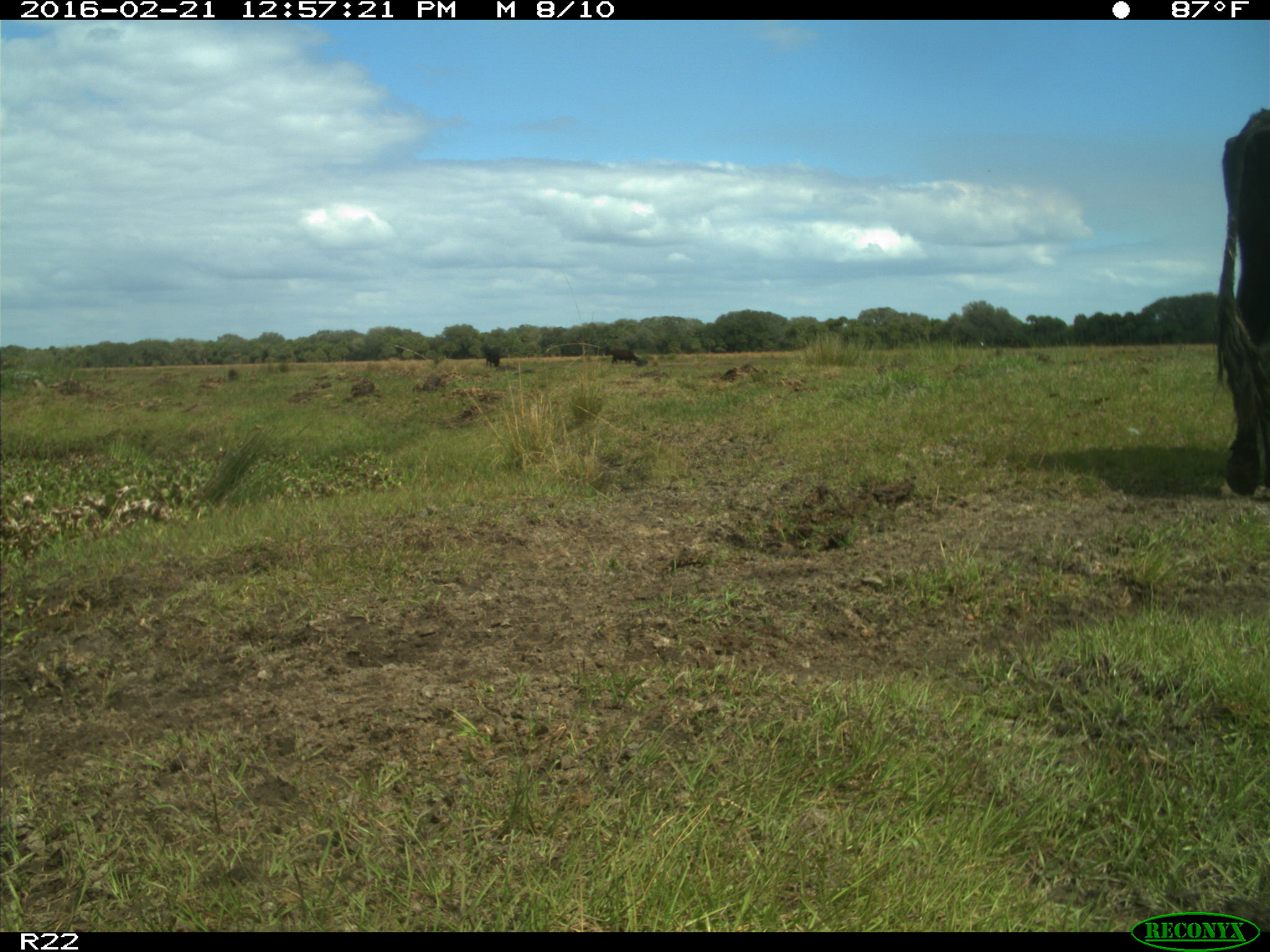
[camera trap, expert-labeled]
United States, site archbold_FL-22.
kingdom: Animalia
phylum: Chordata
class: Mammalia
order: Artiodactyla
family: Bovidae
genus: Bos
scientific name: Bos taurus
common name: domestic cow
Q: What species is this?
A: Bos taurus (domestic cow).